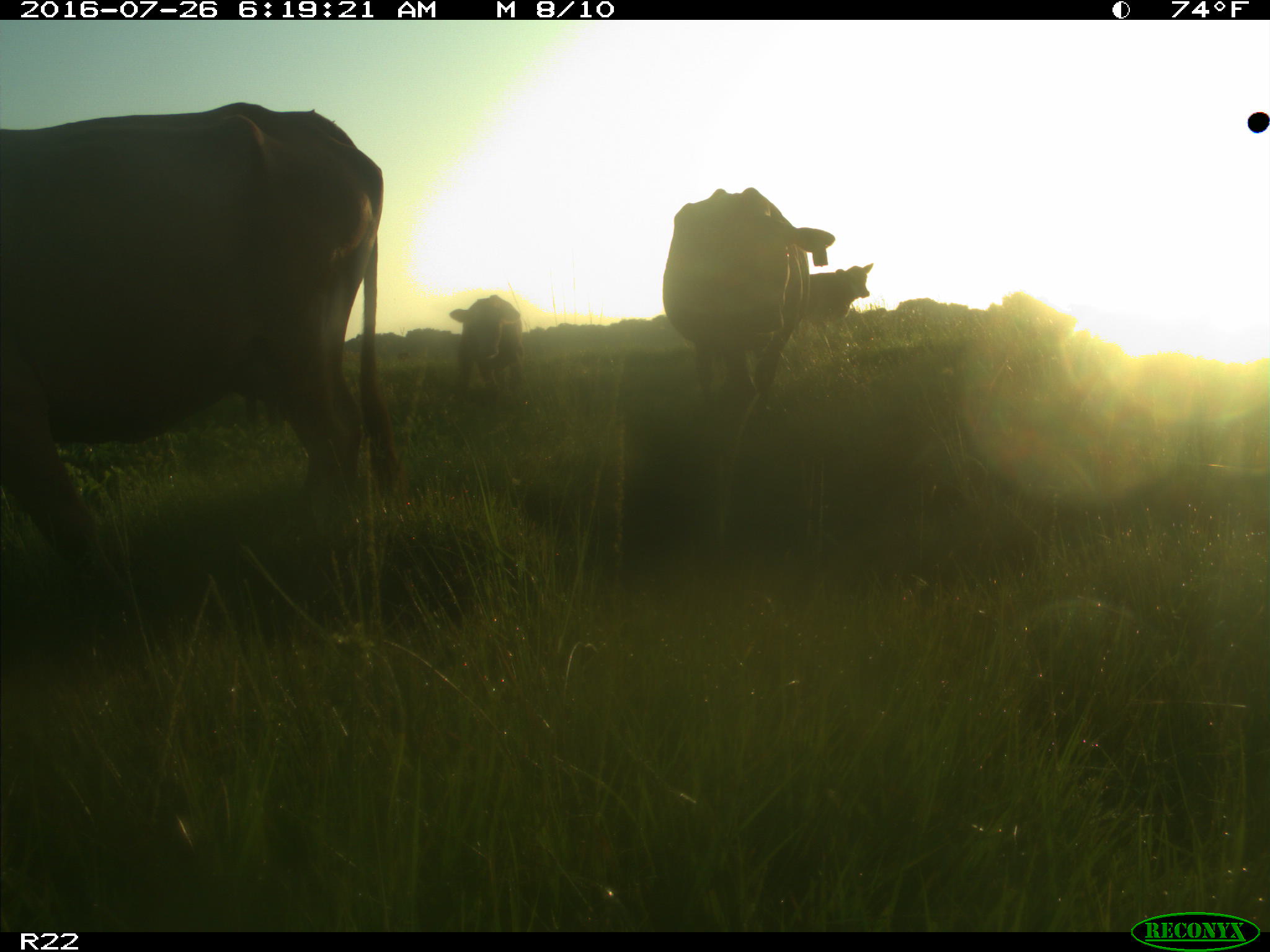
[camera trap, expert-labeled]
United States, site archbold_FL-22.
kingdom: Animalia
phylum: Chordata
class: Mammalia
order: Artiodactyla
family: Bovidae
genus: Bos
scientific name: Bos taurus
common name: domestic cow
Bos taurus (domestic cow).